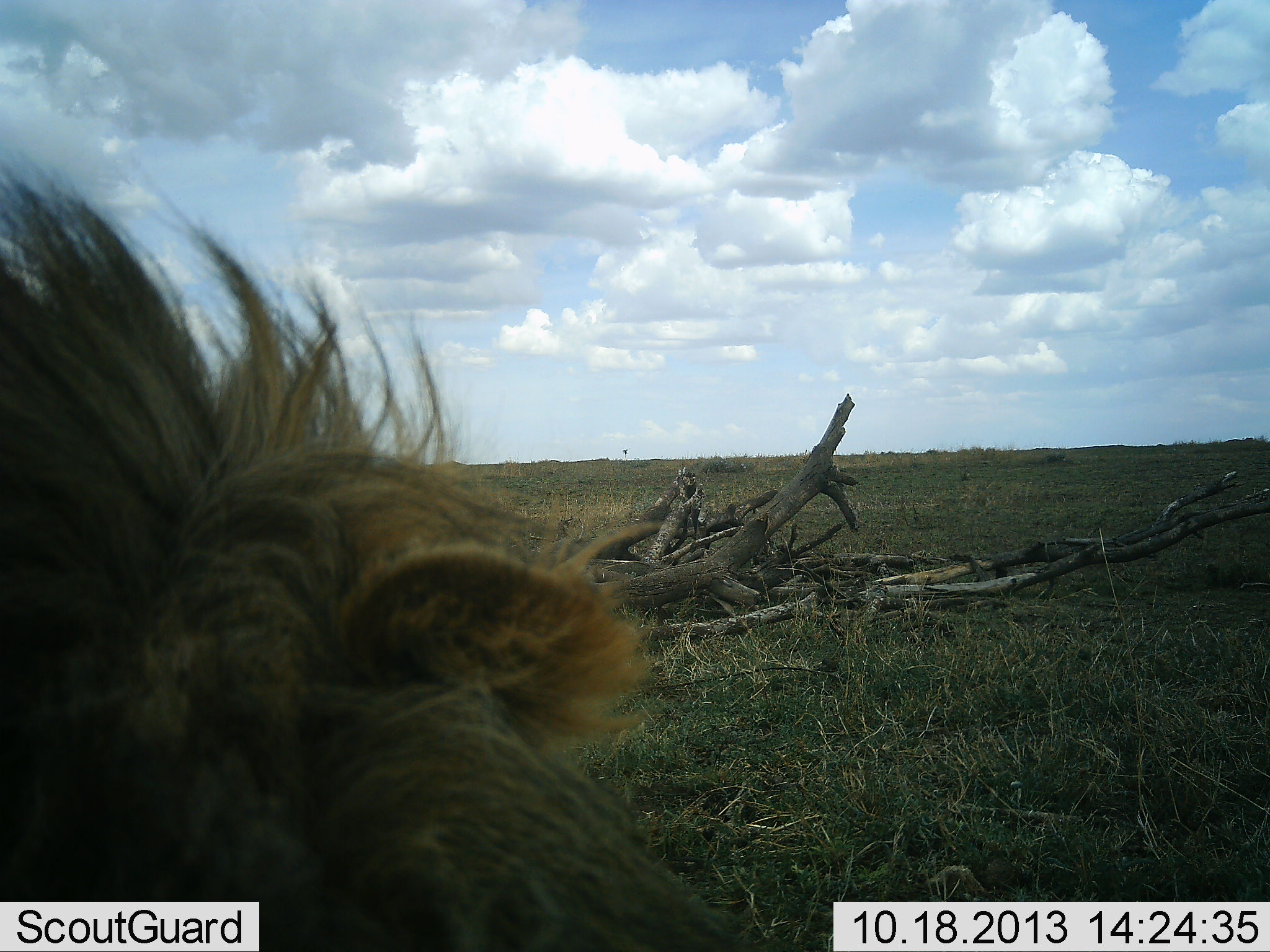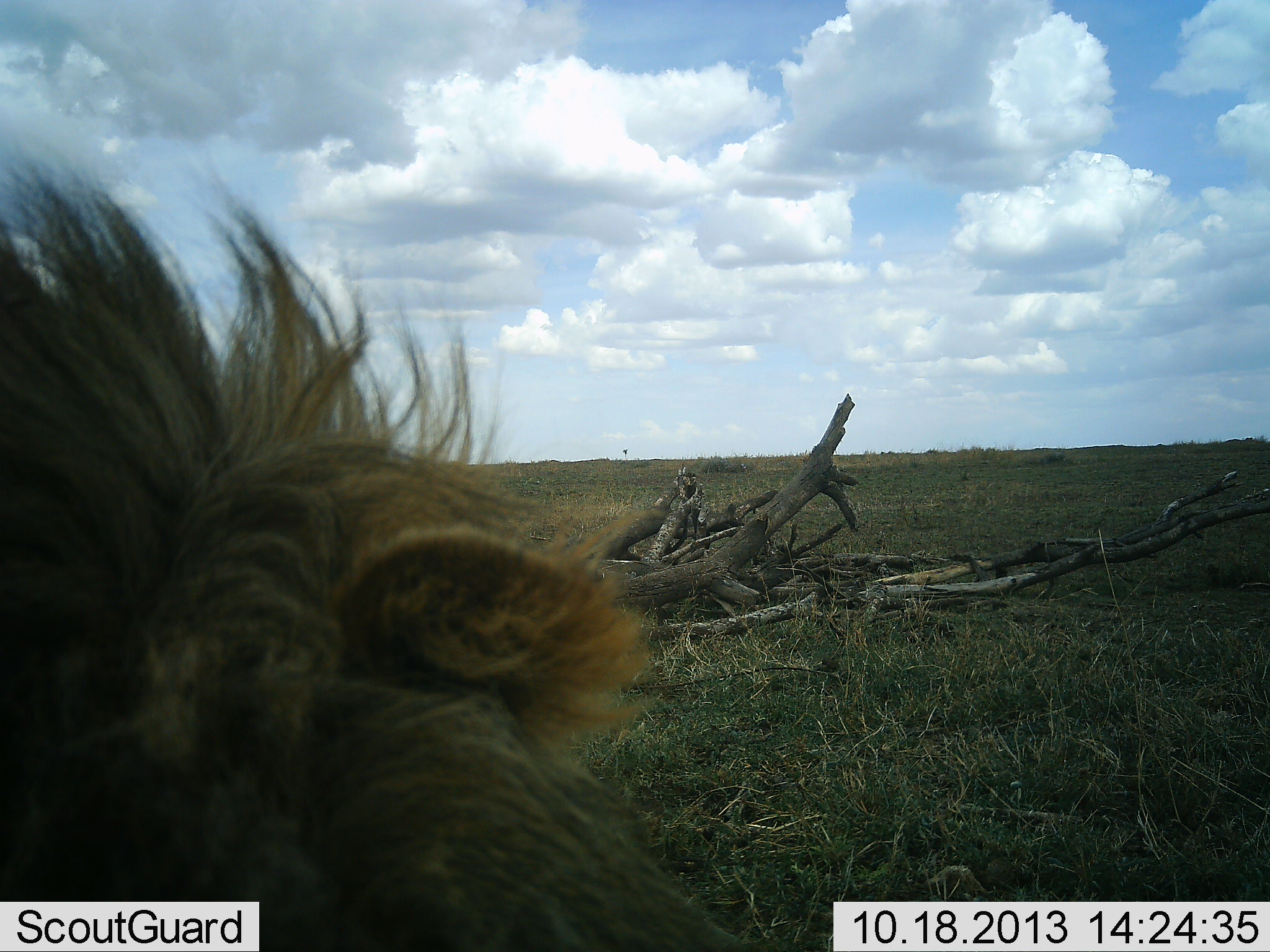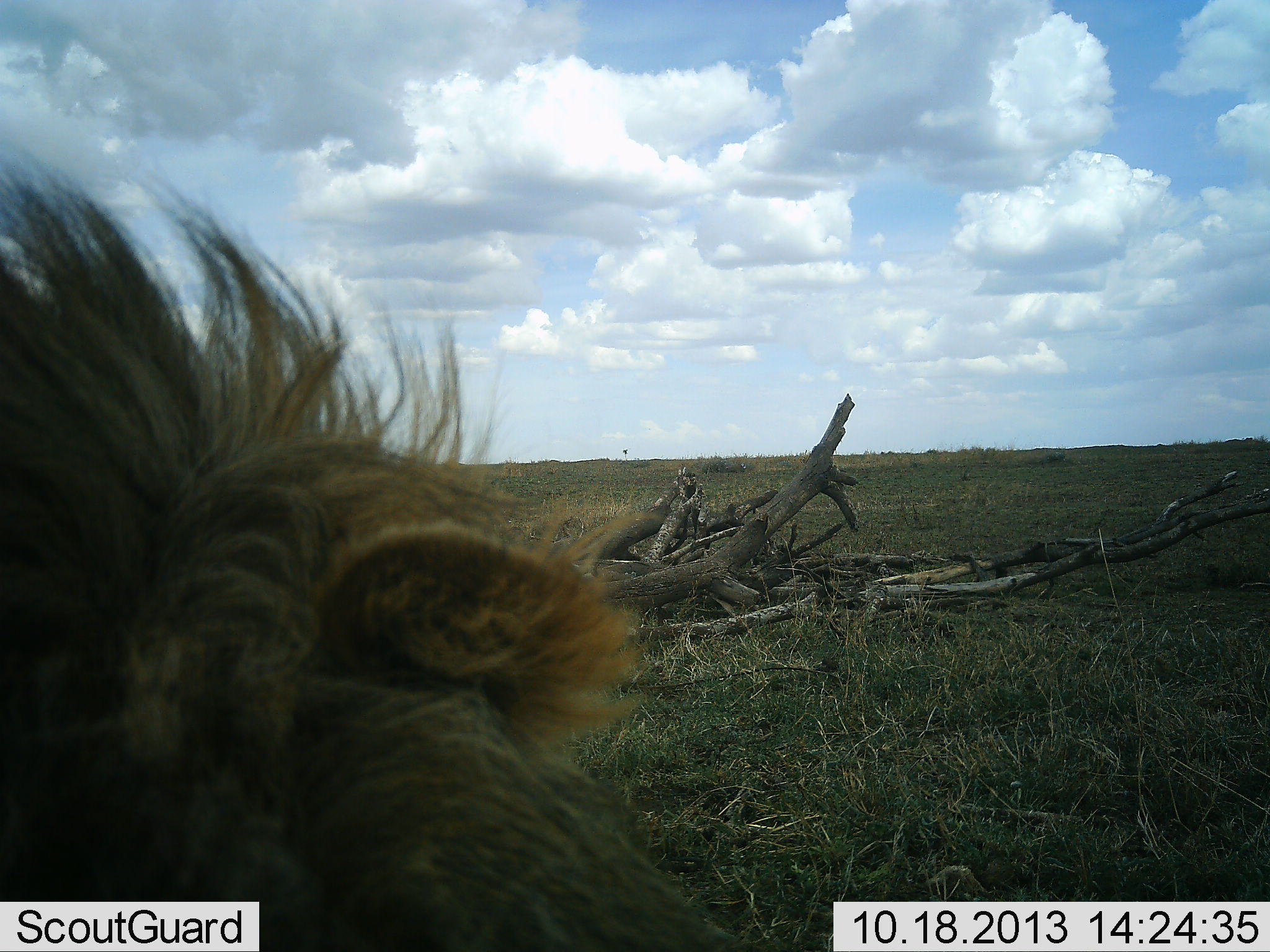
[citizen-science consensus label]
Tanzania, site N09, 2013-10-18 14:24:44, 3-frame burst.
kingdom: Animalia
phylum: Chordata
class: Mammalia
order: Carnivora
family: Felidae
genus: Panthera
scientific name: Panthera leo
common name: lion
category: lionmale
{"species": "lionmale (lion) (Panthera leo)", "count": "1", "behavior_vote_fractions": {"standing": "38%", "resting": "59%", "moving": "3%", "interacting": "3%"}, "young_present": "0%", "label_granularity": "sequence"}